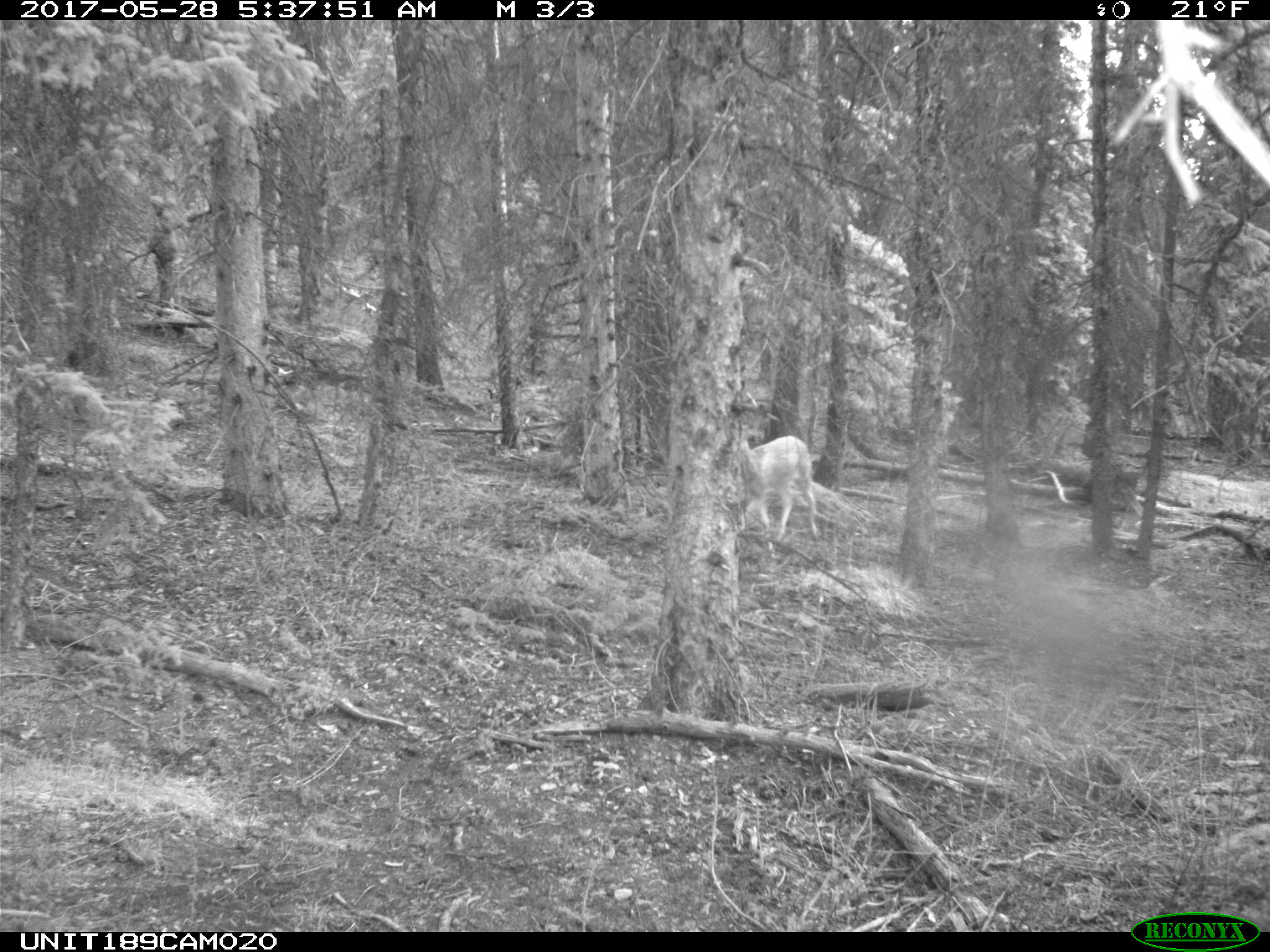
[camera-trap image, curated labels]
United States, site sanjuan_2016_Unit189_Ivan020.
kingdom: Animalia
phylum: Chordata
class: Mammalia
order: Artiodactyla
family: Cervidae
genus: Odocoileus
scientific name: Odocoileus hemionus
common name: mule deer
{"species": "Odocoileus hemionus (mule deer)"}